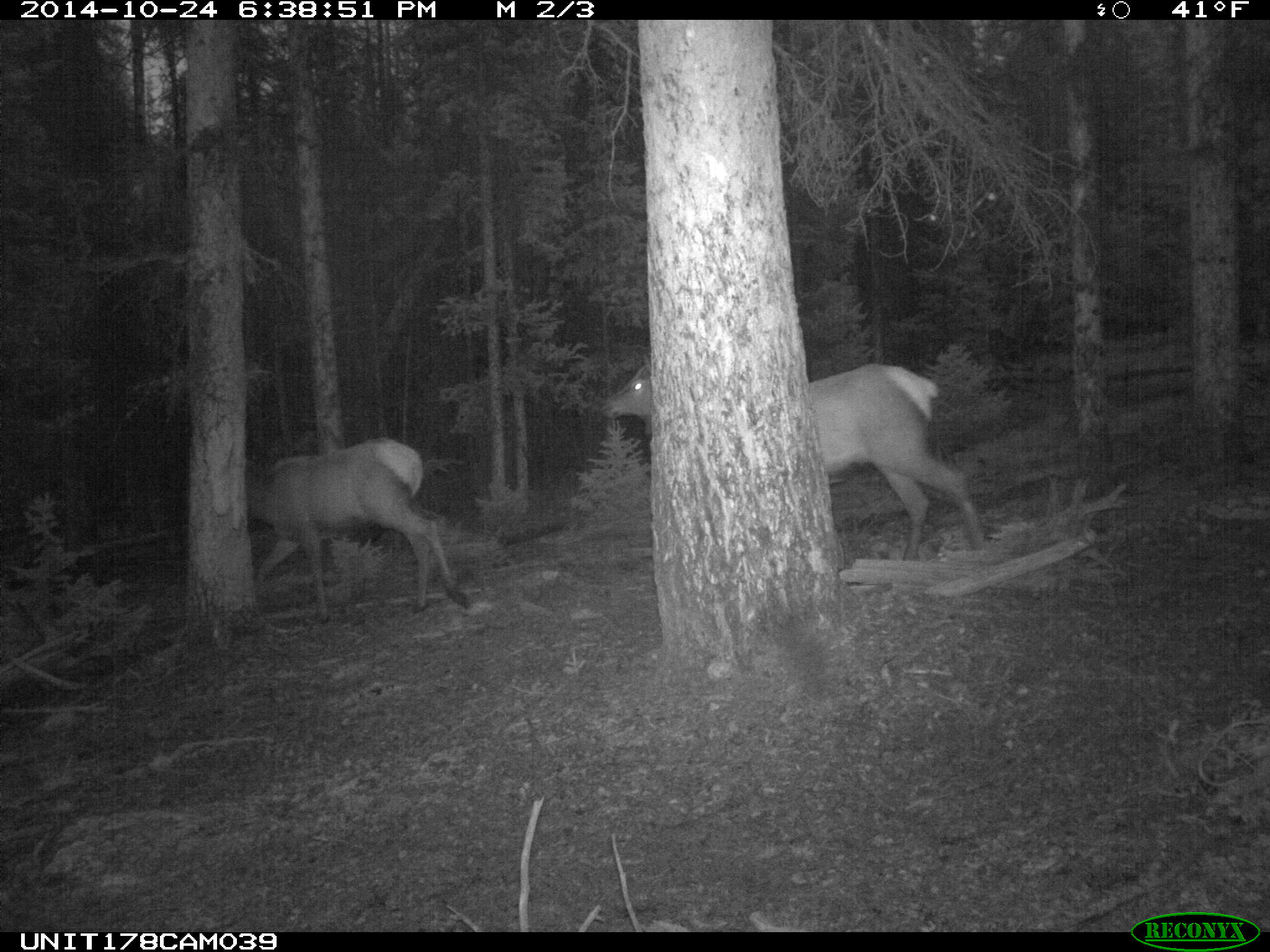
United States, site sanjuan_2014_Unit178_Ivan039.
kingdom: Animalia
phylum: Chordata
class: Mammalia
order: Artiodactyla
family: Cervidae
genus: Cervus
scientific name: Cervus elaphus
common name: red deer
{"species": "Cervus elaphus (red deer)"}